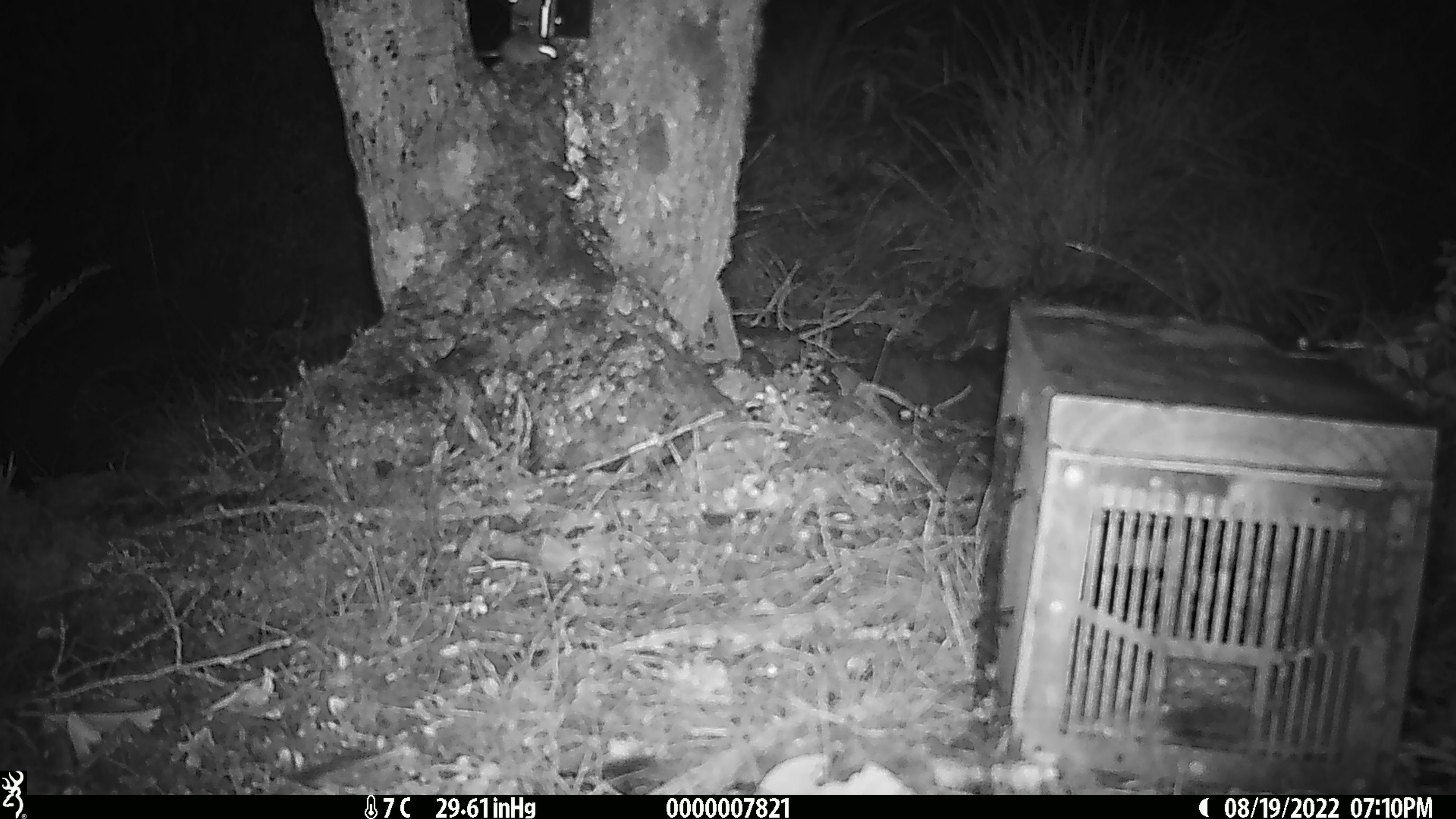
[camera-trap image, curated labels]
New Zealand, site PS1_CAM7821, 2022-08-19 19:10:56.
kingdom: Animalia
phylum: Chordata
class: Mammalia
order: Rodentia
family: Muridae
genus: Mus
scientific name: Mus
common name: mouse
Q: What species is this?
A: Mouse (Mus).